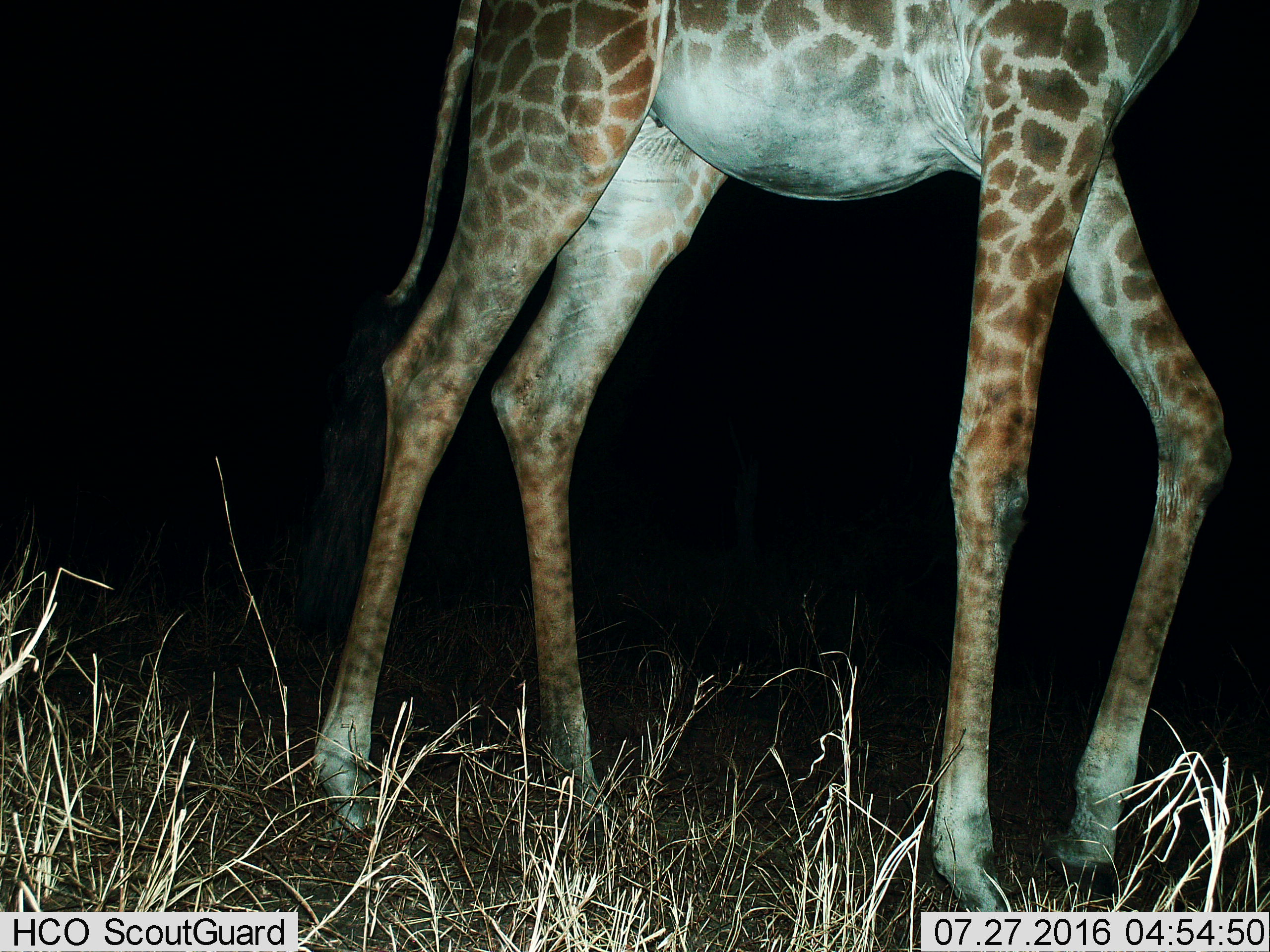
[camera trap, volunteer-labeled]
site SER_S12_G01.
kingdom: Animalia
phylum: Chordata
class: Mammalia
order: Artiodactyla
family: Giraffidae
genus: Giraffa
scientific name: Giraffa camelopardalis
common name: giraffe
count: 1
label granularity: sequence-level